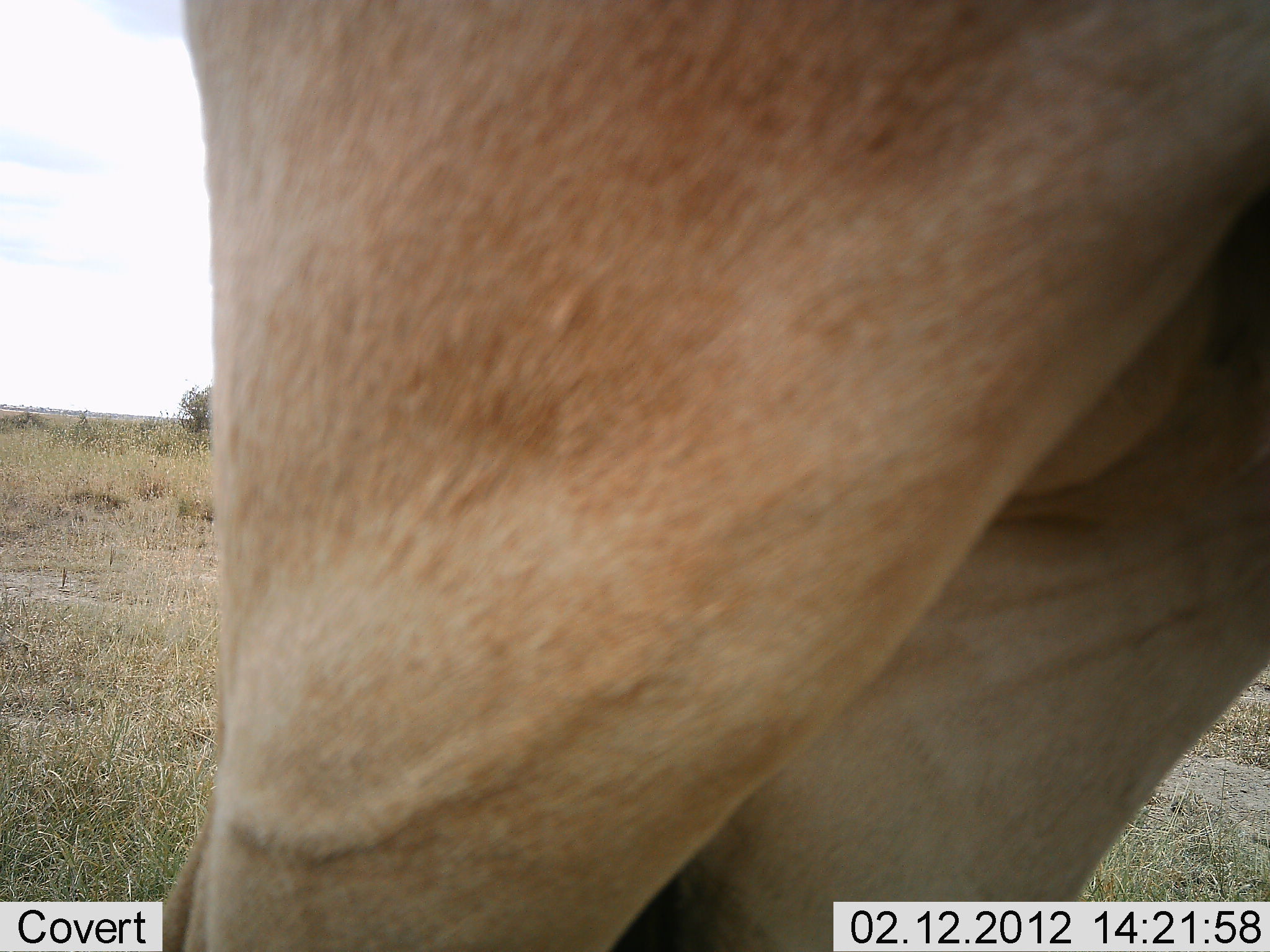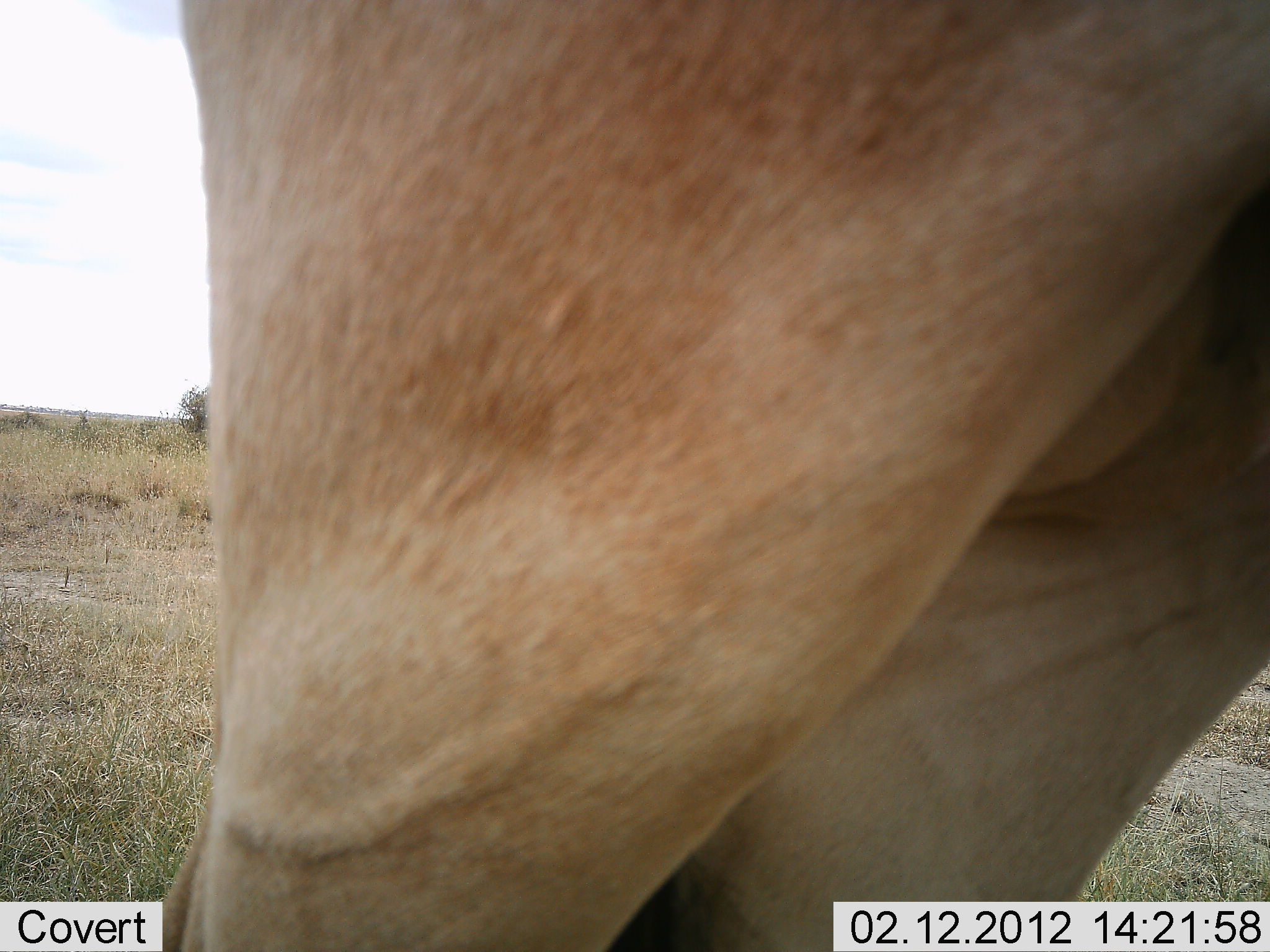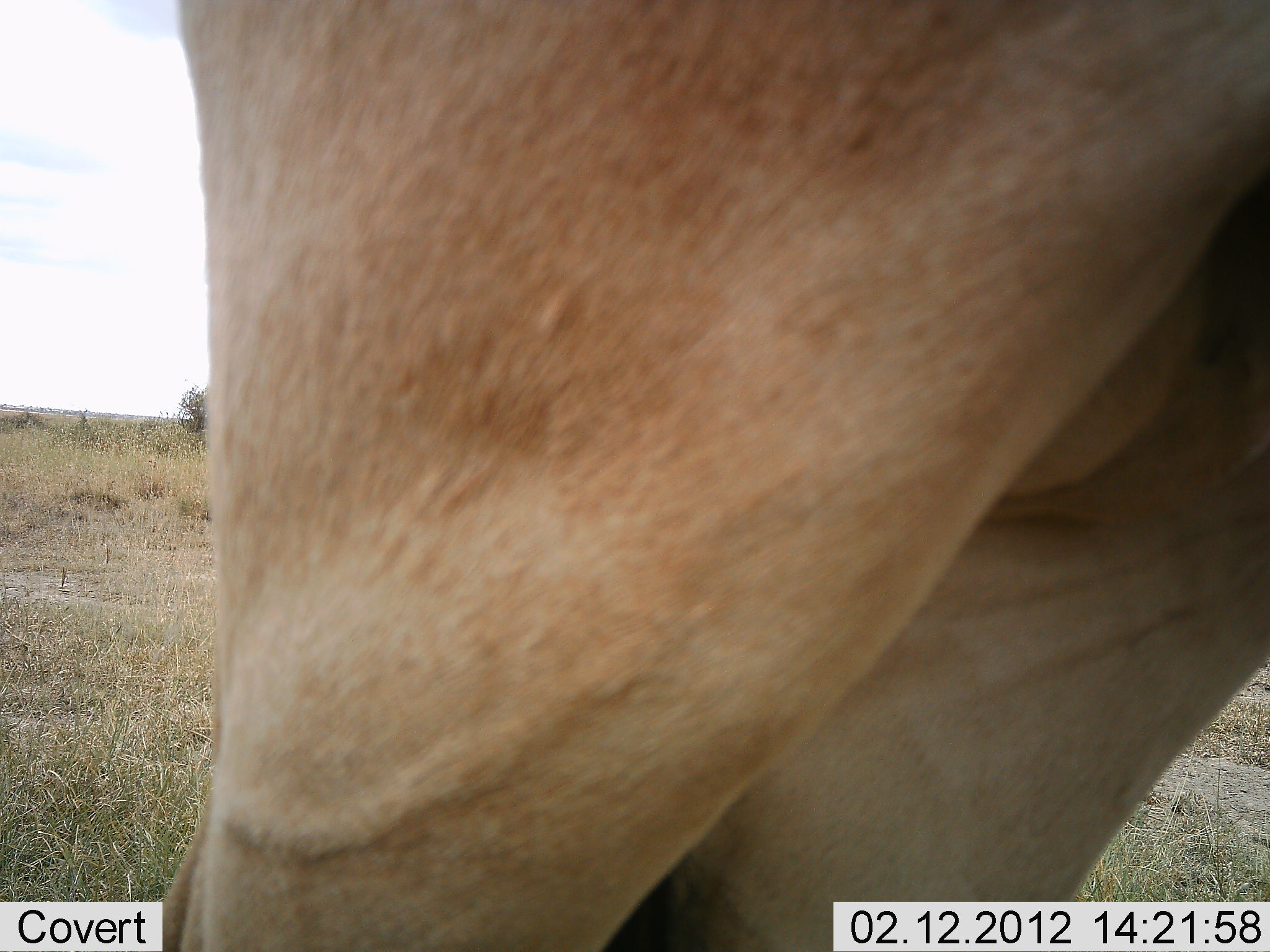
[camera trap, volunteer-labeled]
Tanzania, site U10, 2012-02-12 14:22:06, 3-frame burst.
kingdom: Animalia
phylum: Chordata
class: Mammalia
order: Artiodactyla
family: Bovidae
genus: Alcelaphus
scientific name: Alcelaphus buselaphus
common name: hartebeest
Hartebeest (Alcelaphus buselaphus), count 1. Behavior (volunteer vote fractions): standing 95%, resting 5%, moving 0%, interacting 0%. Young present (vote fraction): 0%. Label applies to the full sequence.